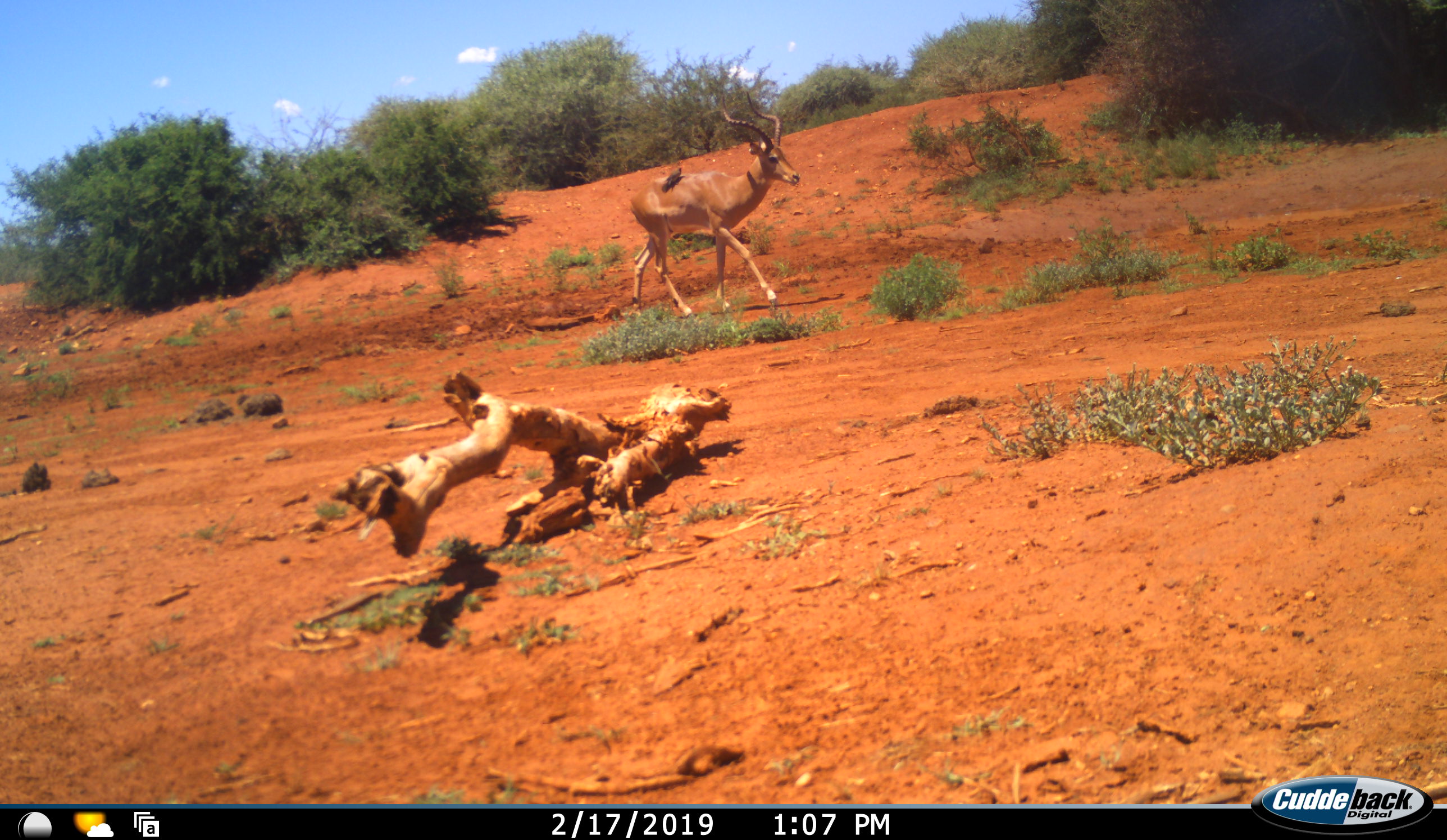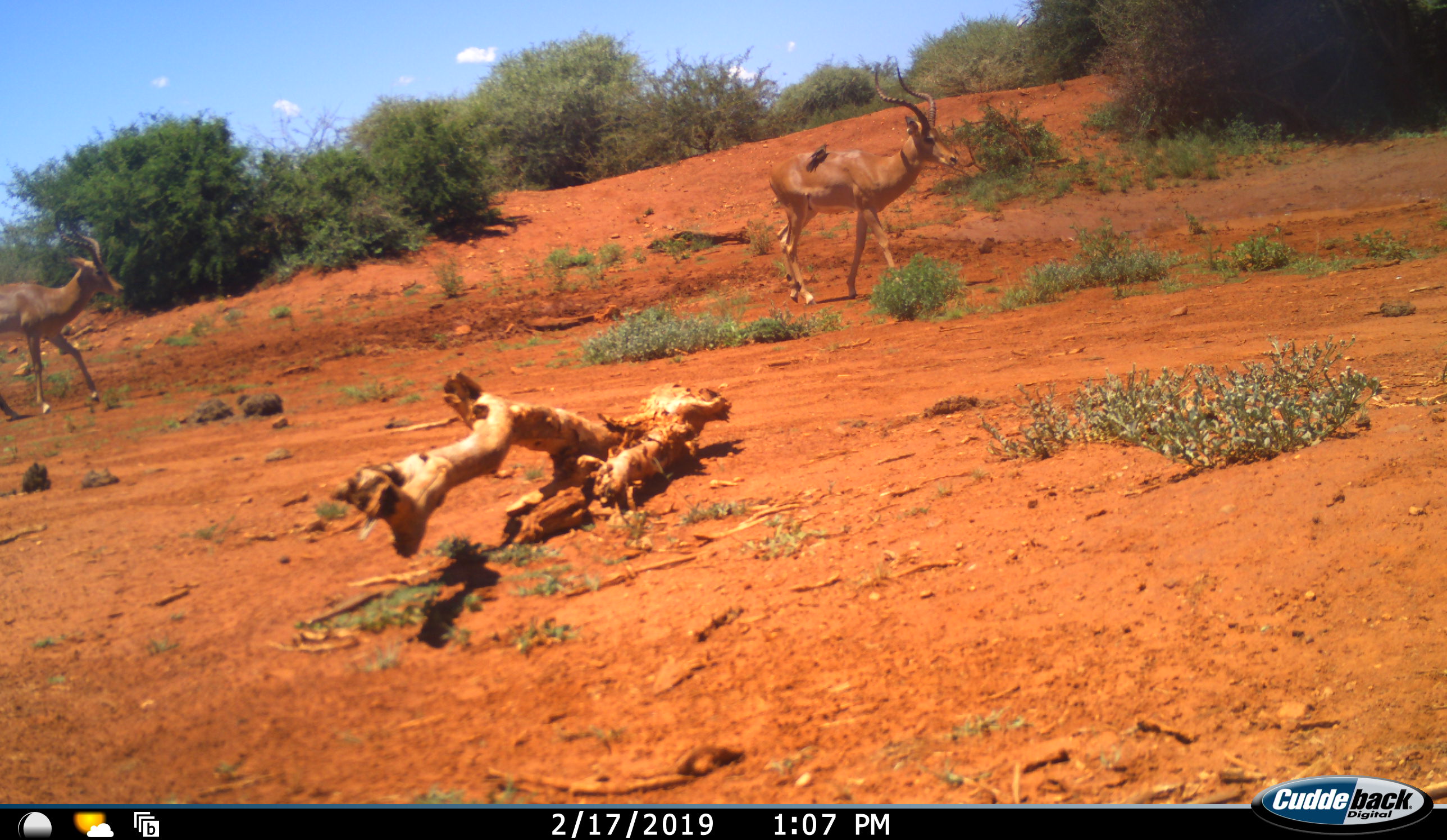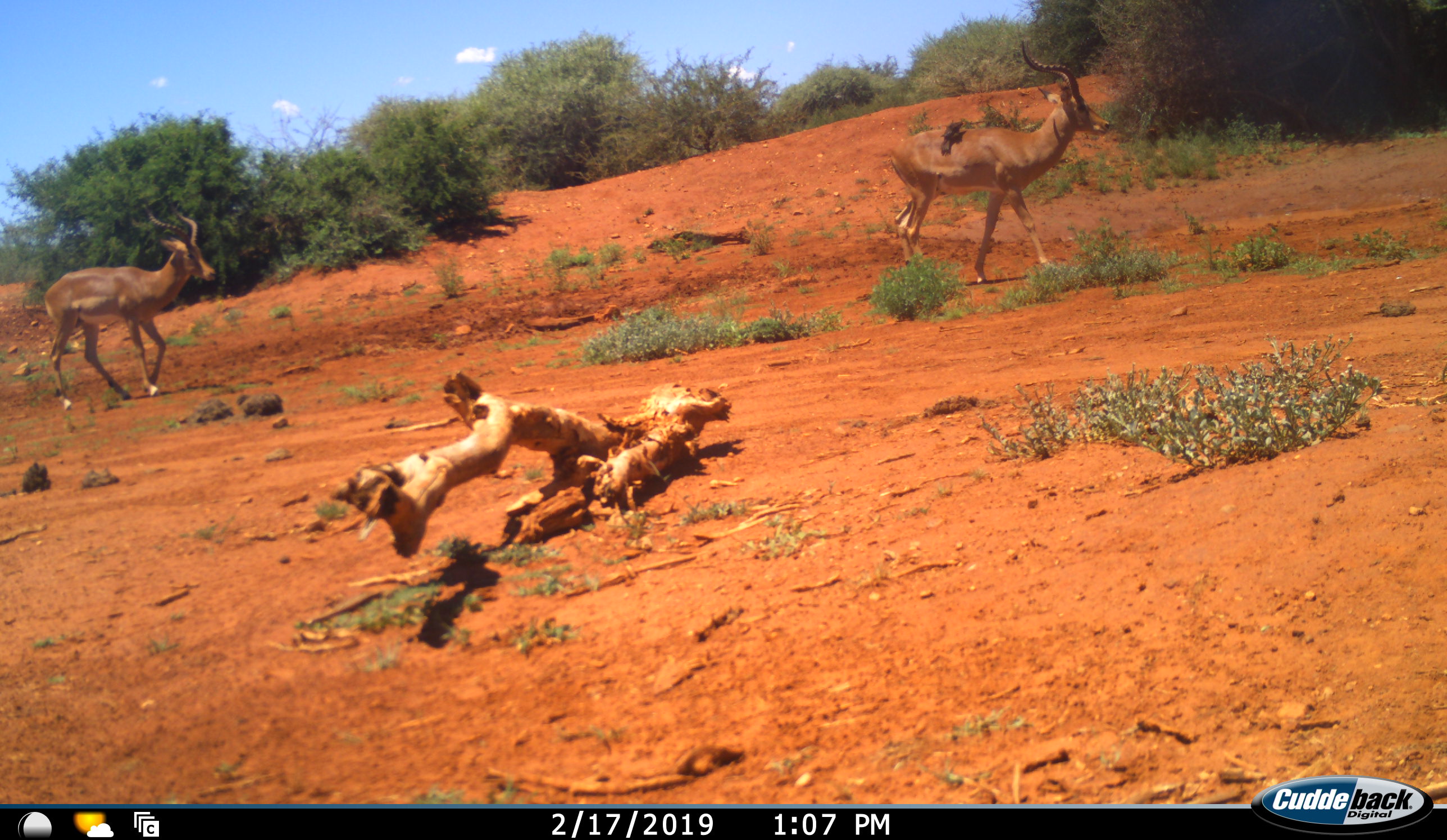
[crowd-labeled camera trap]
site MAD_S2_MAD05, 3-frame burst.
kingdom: Animalia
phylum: Chordata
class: Aves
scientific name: Aves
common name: bird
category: birdother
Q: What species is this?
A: Birdother (bird) (Aves).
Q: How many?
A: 1.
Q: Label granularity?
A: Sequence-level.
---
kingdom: Animalia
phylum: Chordata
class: Mammalia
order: Artiodactyla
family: Bovidae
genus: Aepyceros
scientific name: Aepyceros melampus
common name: impala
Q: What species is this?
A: Impala (Aepyceros melampus).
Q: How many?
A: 2.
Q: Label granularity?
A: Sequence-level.